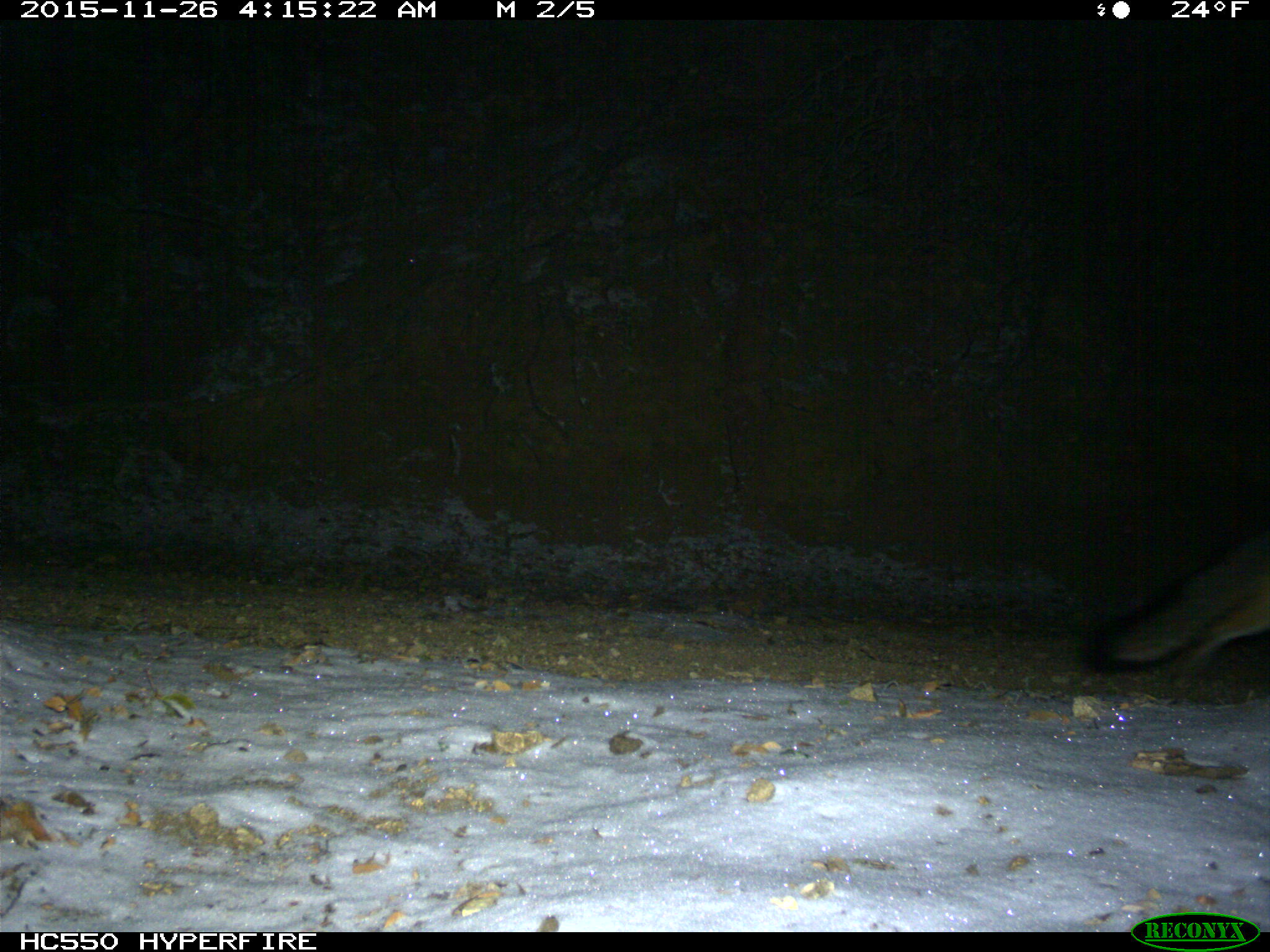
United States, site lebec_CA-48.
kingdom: Animalia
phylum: Chordata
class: Mammalia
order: Carnivora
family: Canidae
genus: Urocyon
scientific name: Urocyon cinereoargenteus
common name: gray fox